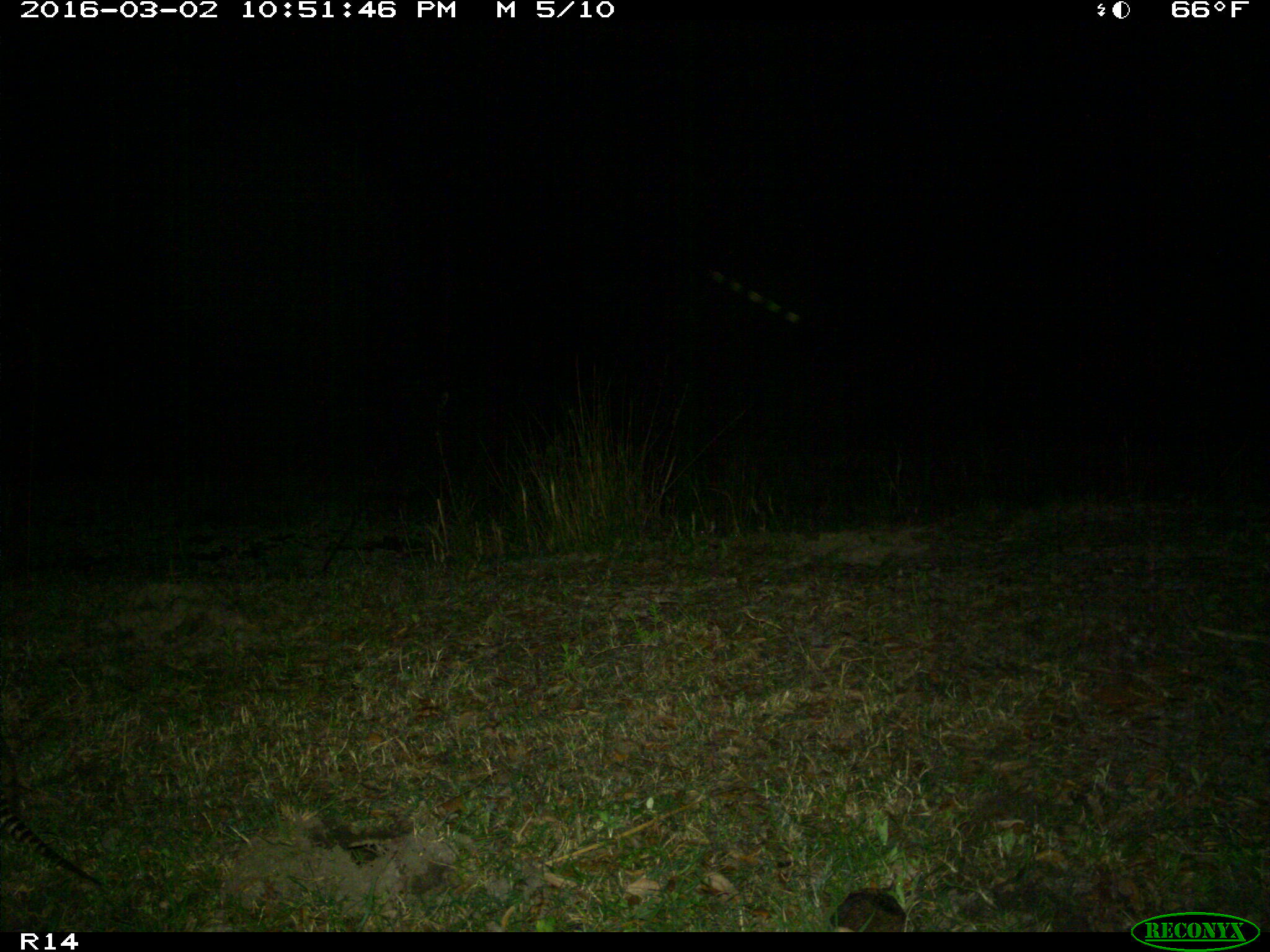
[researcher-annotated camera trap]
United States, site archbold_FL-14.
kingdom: Animalia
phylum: Chordata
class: Mammalia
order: Cingulata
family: Dasypodidae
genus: Dasypus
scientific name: Dasypus novemcinctus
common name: nine-banded armadillo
Dasypus novemcinctus (nine-banded armadillo).